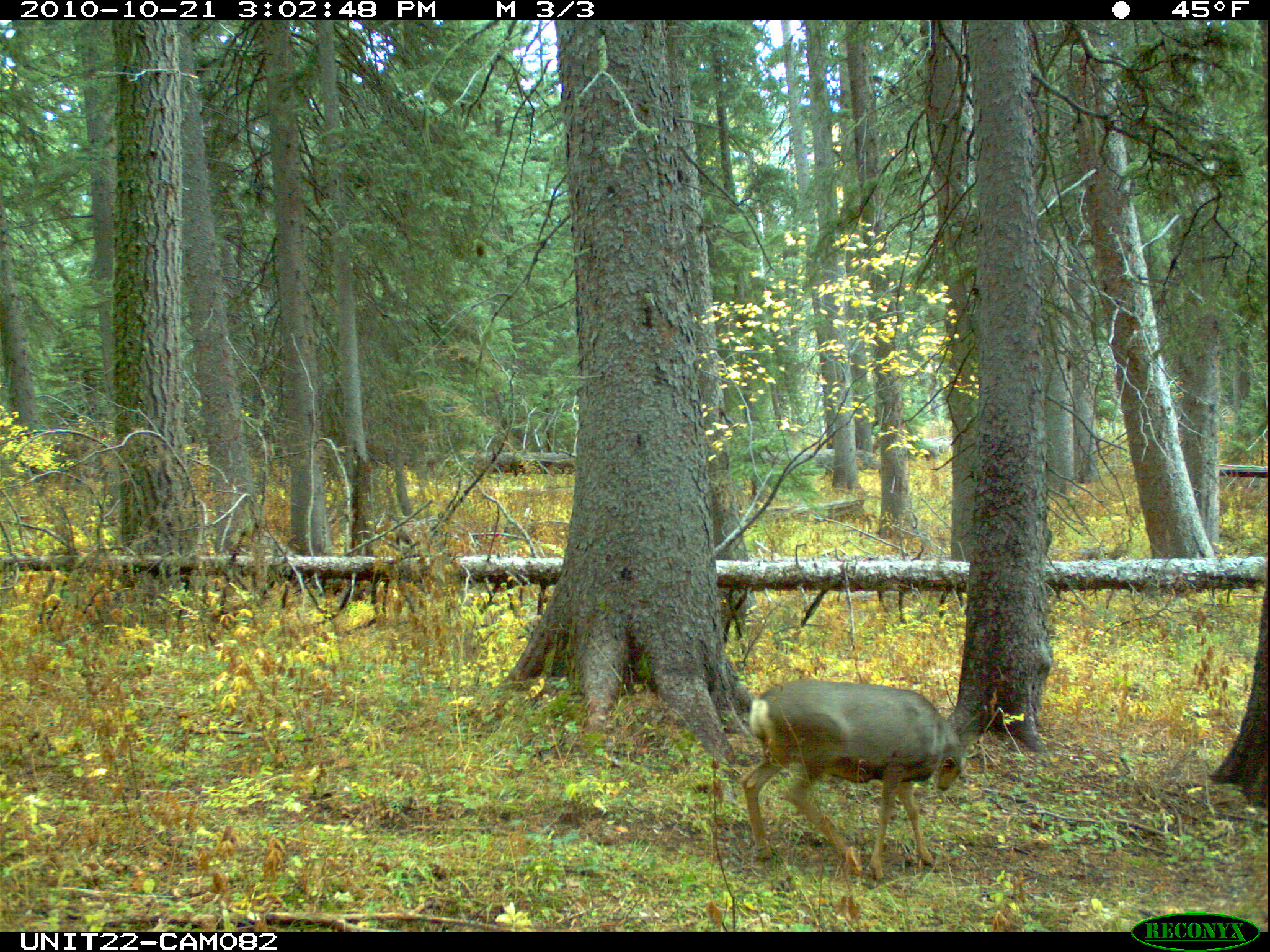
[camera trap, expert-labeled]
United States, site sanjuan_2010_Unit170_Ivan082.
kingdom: Animalia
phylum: Chordata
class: Mammalia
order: Artiodactyla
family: Cervidae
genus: Odocoileus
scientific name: Odocoileus hemionus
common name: mule deer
Odocoileus hemionus (mule deer).